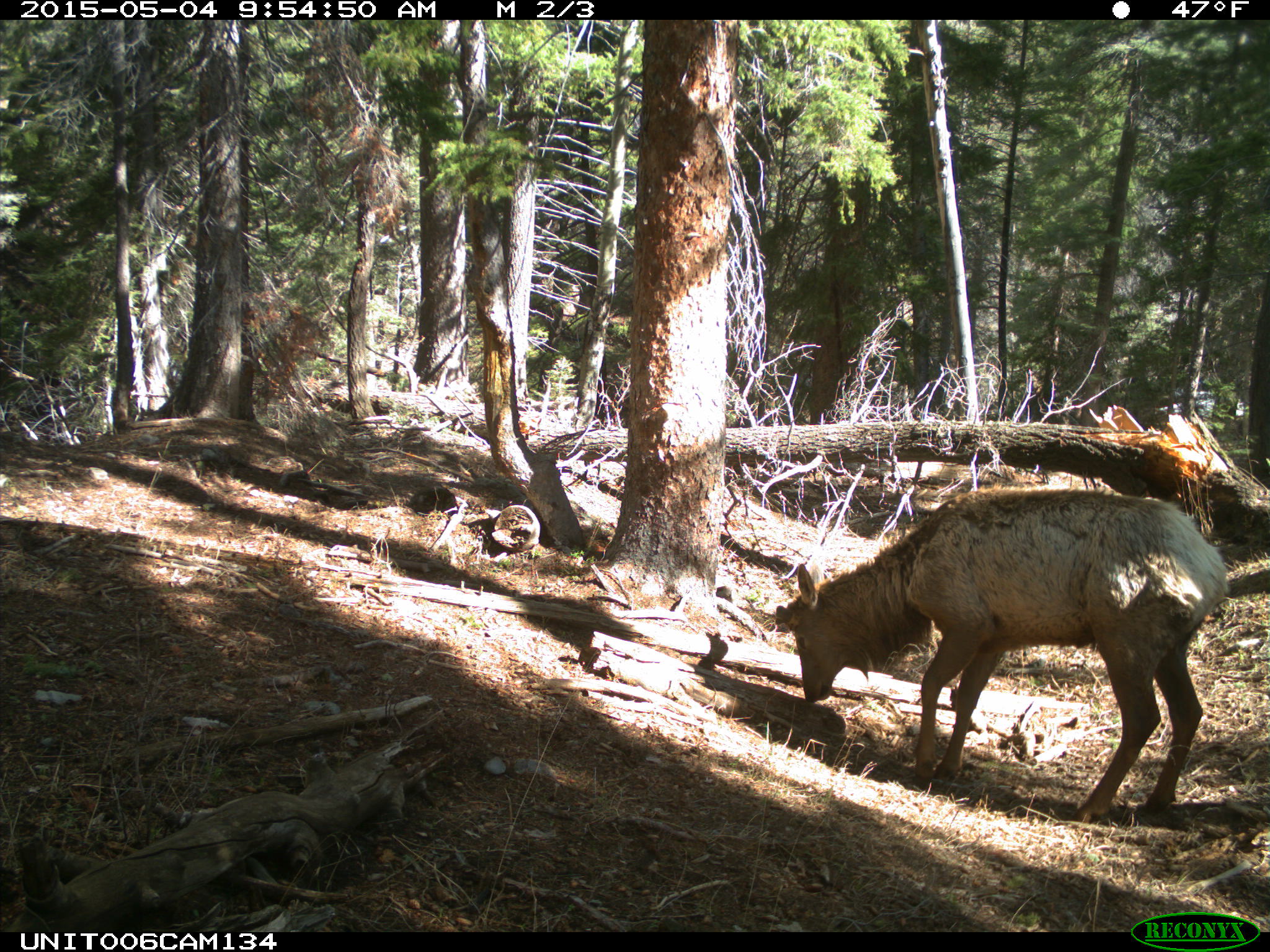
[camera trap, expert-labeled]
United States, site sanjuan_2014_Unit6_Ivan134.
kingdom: Animalia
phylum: Chordata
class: Mammalia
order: Artiodactyla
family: Cervidae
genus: Cervus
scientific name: Cervus elaphus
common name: red deer